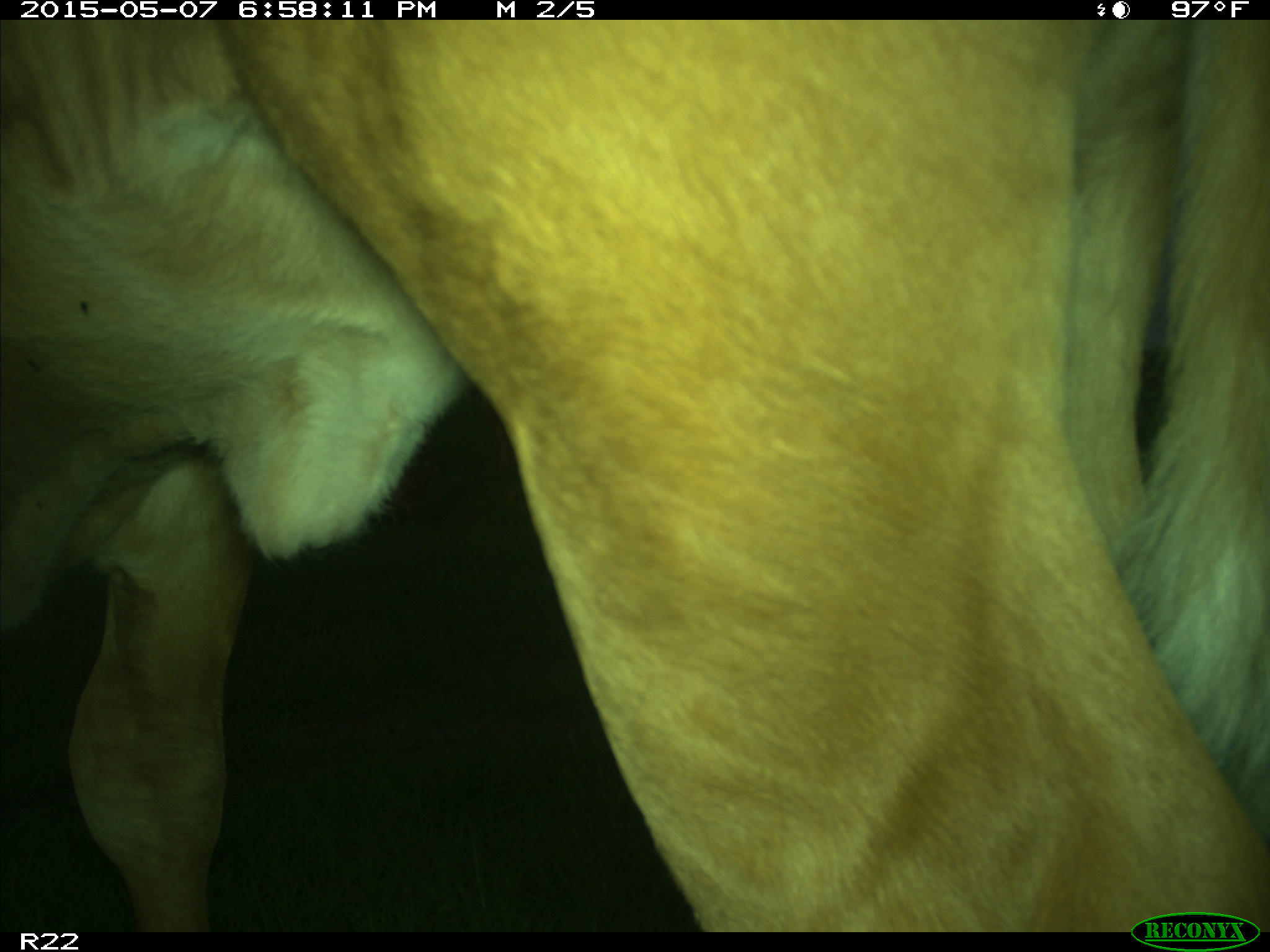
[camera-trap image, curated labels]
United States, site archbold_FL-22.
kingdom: Animalia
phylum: Chordata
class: Mammalia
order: Artiodactyla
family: Bovidae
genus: Bos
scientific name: Bos taurus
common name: domestic cow